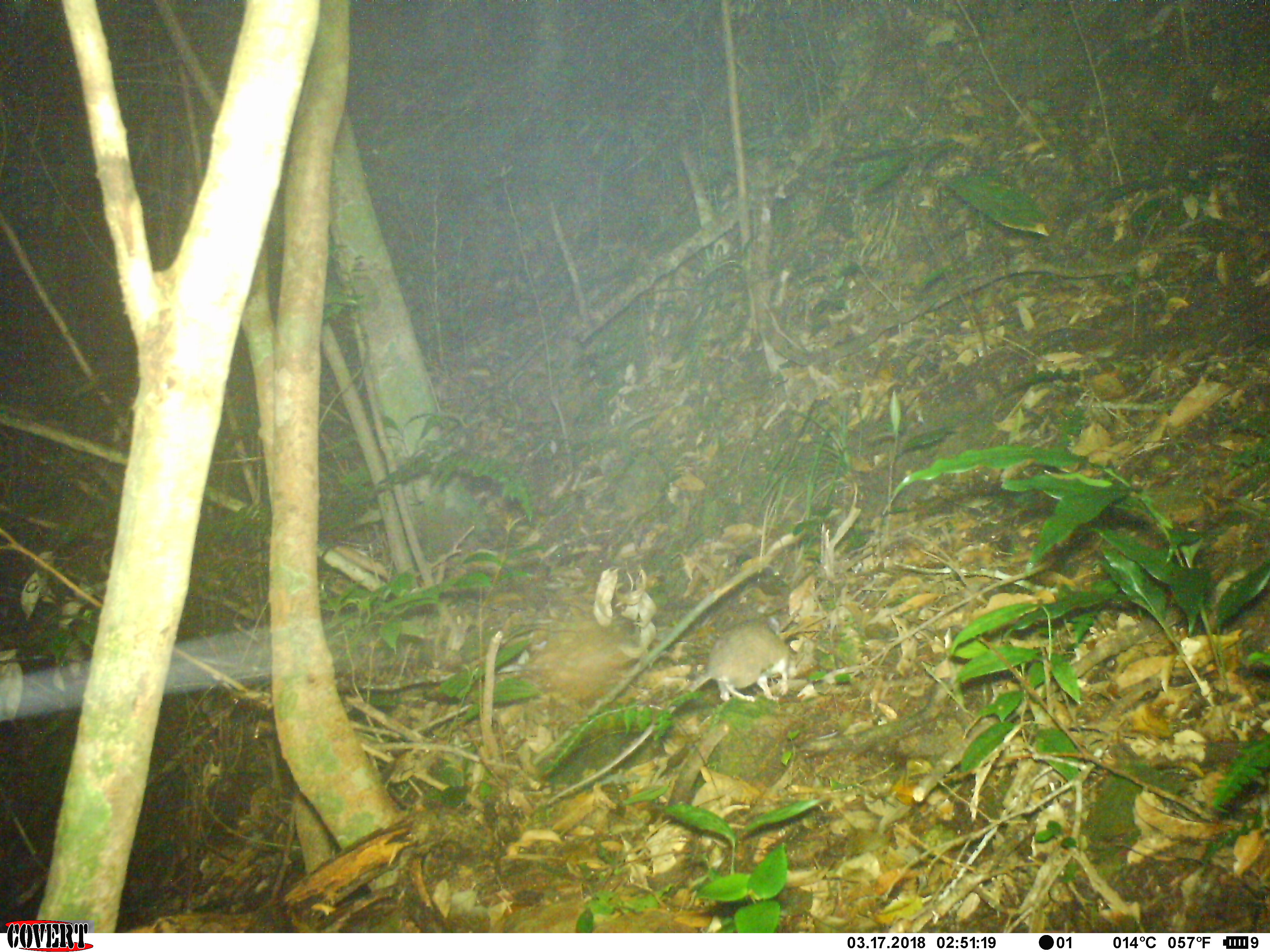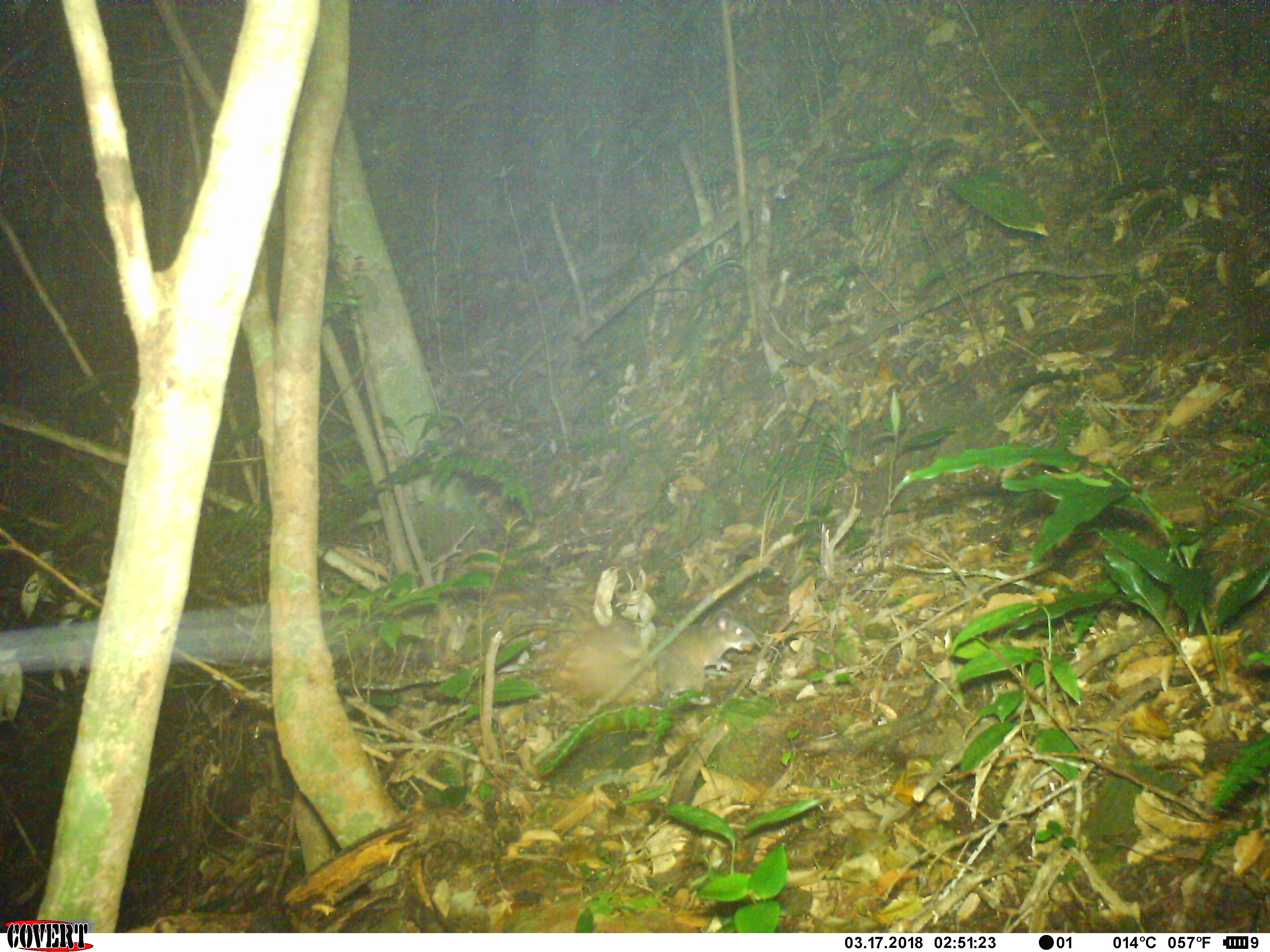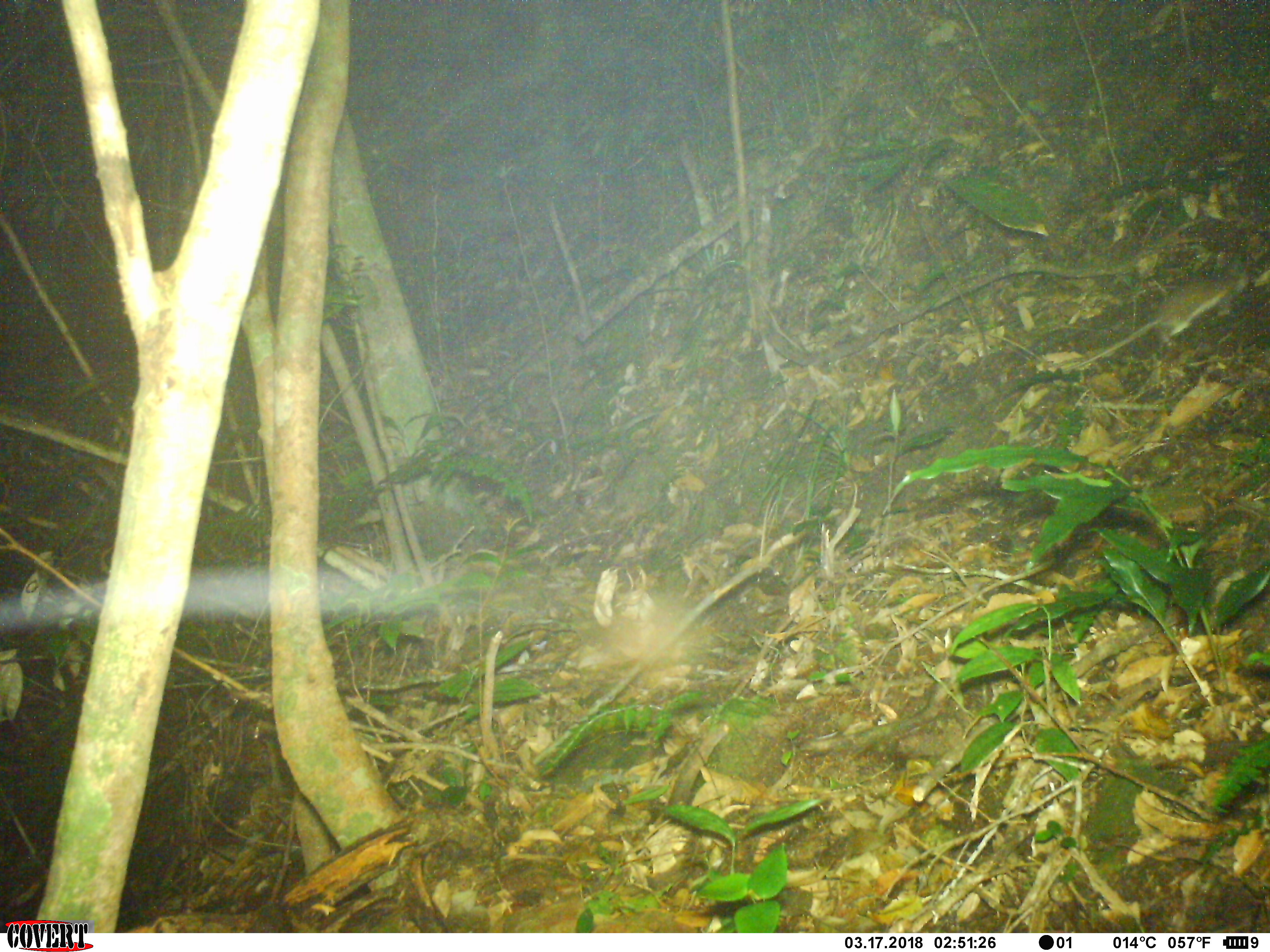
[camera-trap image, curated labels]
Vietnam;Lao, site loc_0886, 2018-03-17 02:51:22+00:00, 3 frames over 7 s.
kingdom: Animalia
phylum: Chordata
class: Mammalia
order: Rodentia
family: Muridae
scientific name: Muridae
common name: old-world mice and rats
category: unidentified murid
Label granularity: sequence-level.